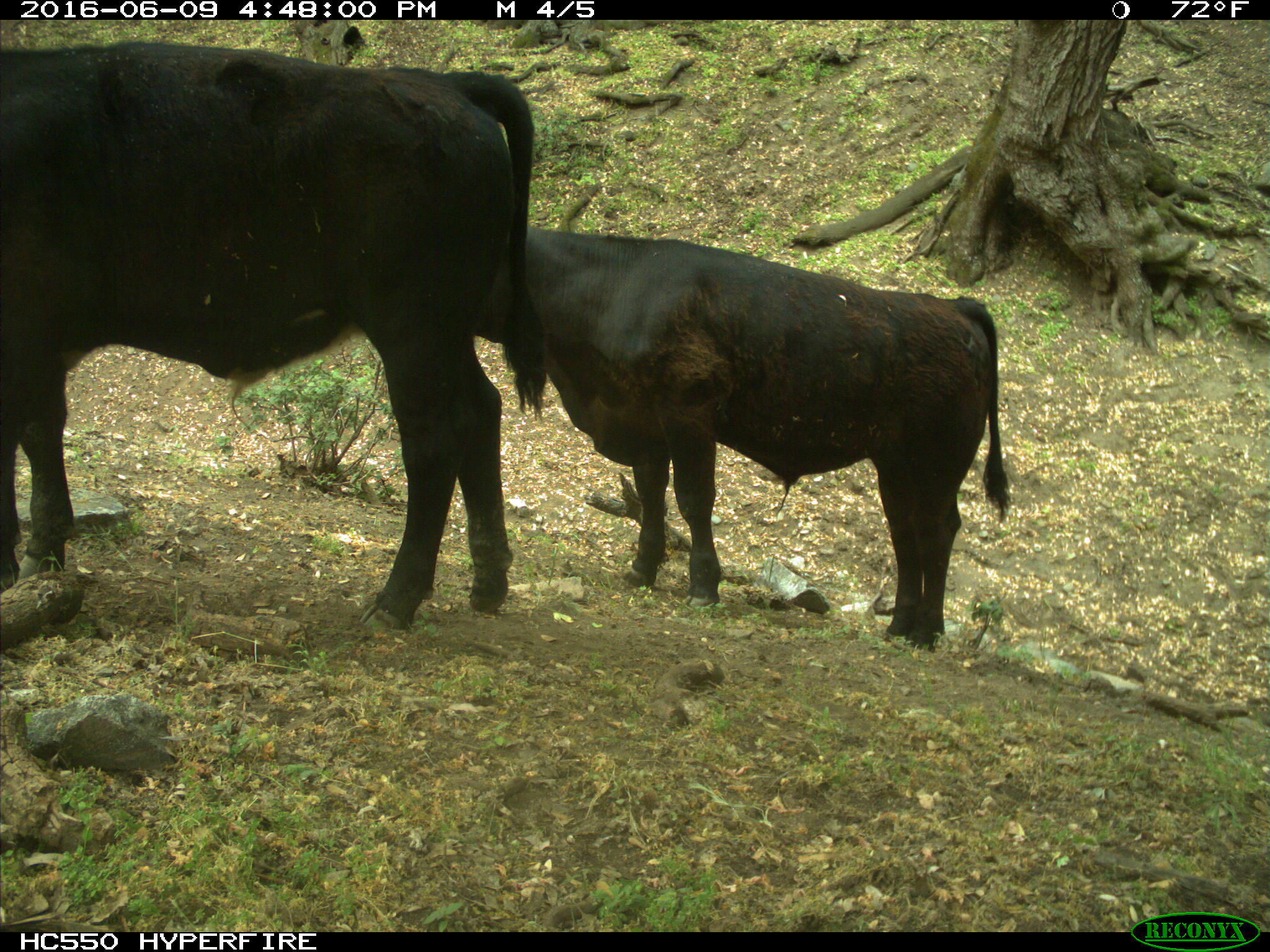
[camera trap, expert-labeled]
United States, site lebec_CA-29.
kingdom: Animalia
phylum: Chordata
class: Mammalia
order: Artiodactyla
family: Bovidae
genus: Bos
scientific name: Bos taurus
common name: domestic cow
Bos taurus (domestic cow).